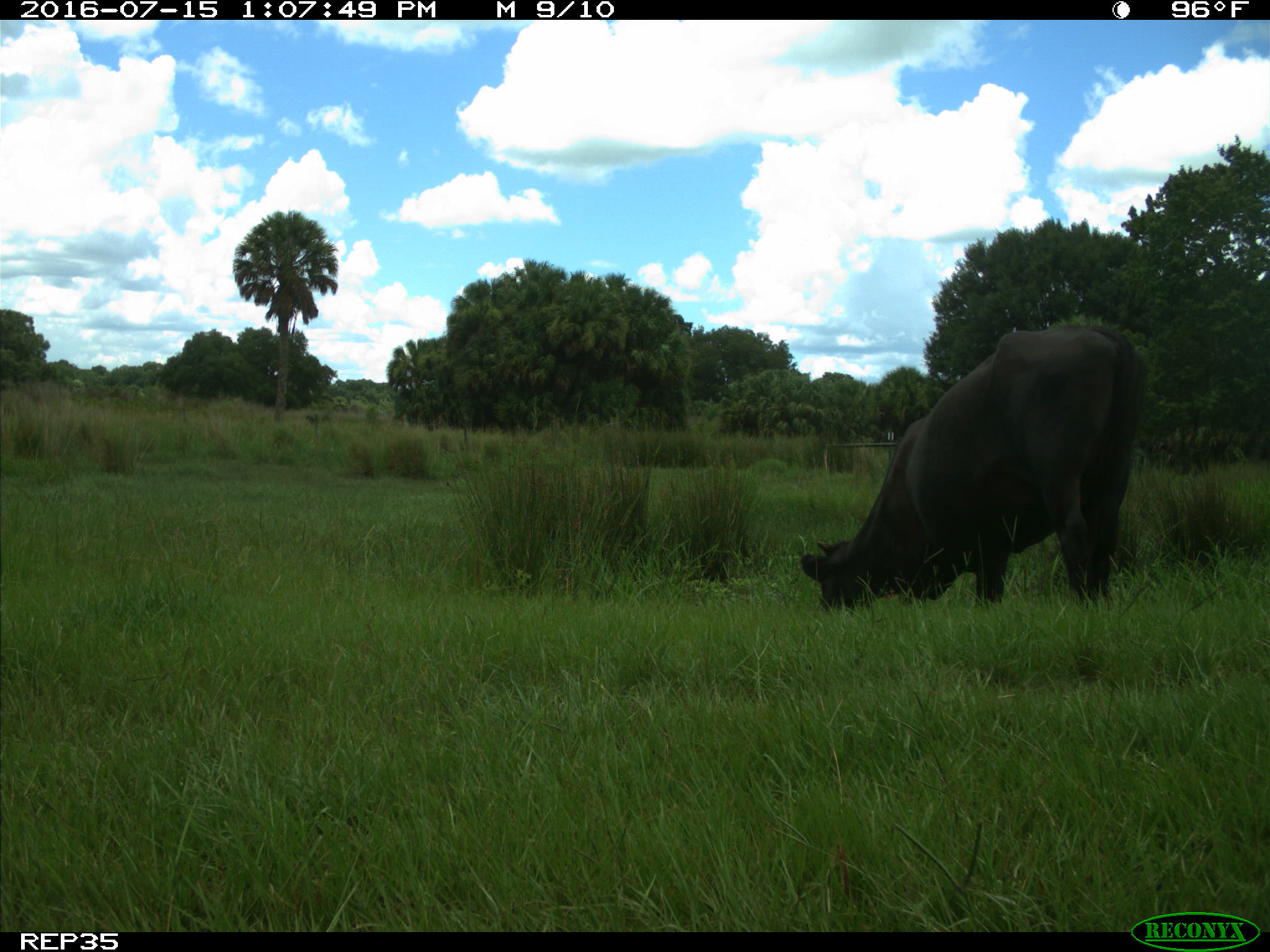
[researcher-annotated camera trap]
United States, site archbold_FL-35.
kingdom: Animalia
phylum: Chordata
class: Mammalia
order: Artiodactyla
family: Bovidae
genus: Bos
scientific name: Bos taurus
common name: domestic cow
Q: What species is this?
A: Bos taurus (domestic cow).